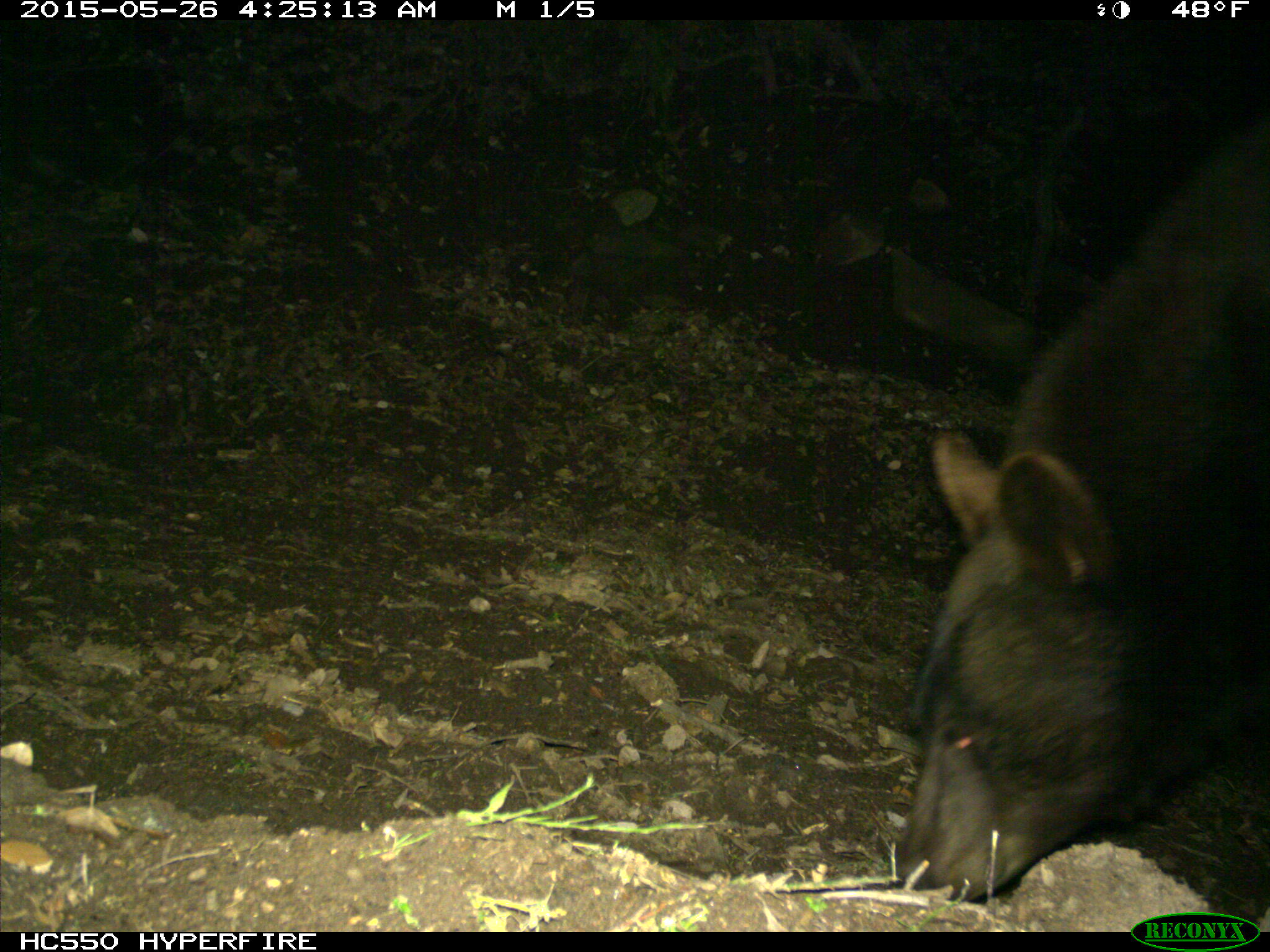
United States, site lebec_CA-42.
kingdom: Animalia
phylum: Chordata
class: Mammalia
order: Carnivora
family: Ursidae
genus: Ursus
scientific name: Ursus americanus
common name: american black bear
Ursus americanus (american black bear).